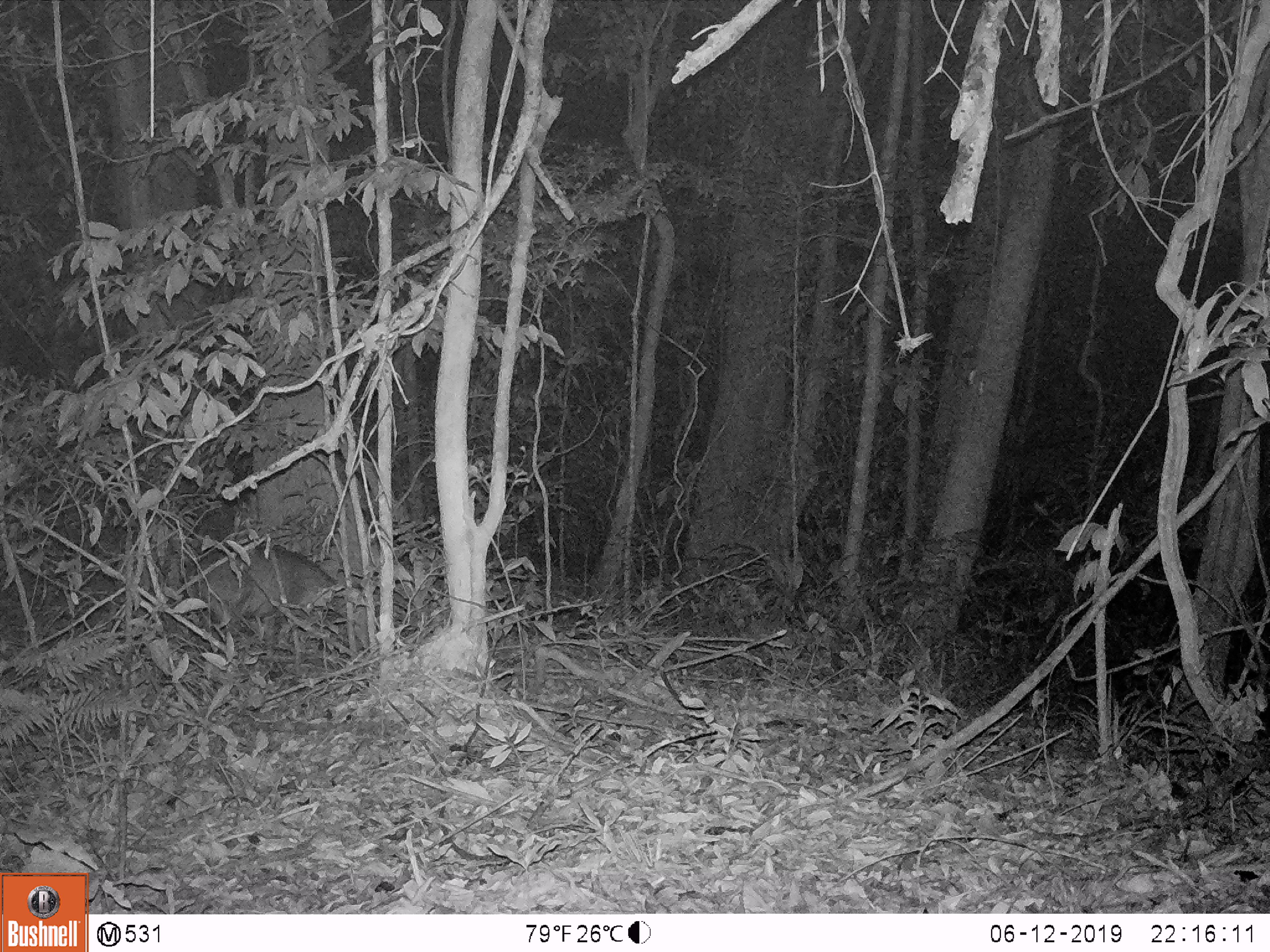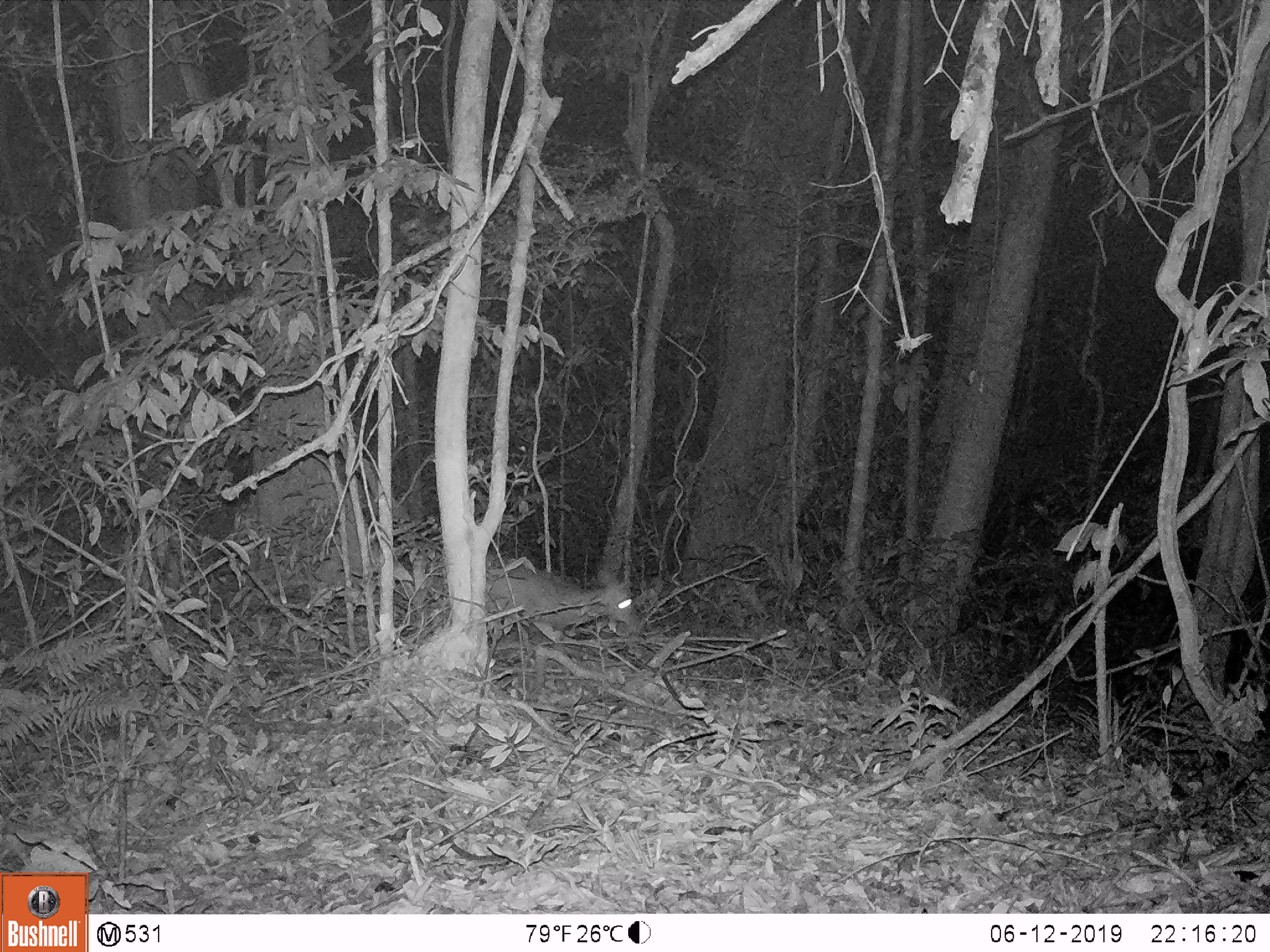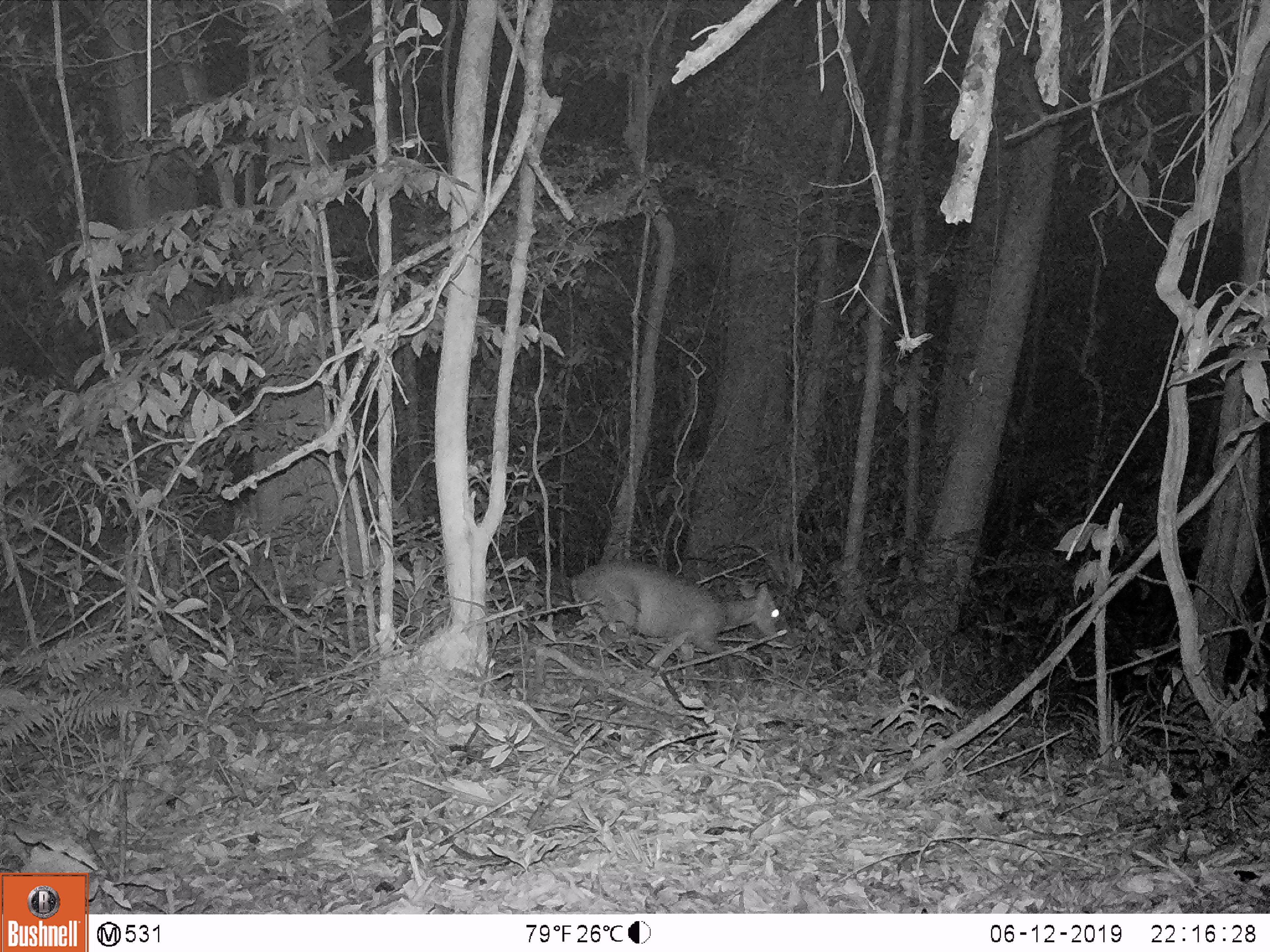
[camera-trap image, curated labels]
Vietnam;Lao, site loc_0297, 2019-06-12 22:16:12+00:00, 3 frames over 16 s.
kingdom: Animalia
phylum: Chordata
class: Mammalia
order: Artiodactyla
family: Cervidae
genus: Muntiacus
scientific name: Muntiacus rooseveltorum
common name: roosevelt's muntjac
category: roosevelts muntjac group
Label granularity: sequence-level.